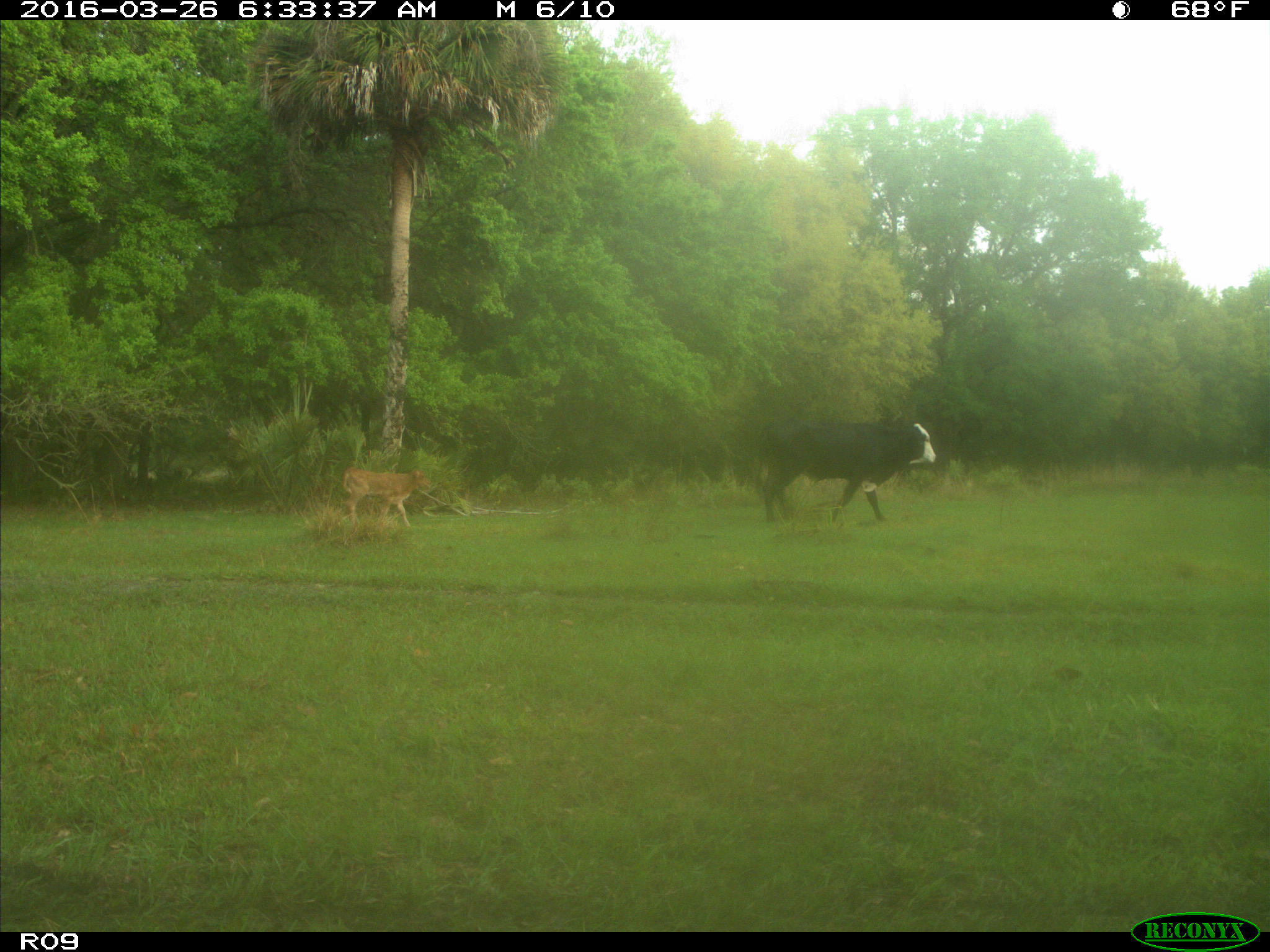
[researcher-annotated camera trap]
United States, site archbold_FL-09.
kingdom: Animalia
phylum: Chordata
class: Mammalia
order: Artiodactyla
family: Bovidae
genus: Bos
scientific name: Bos taurus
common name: domestic cow